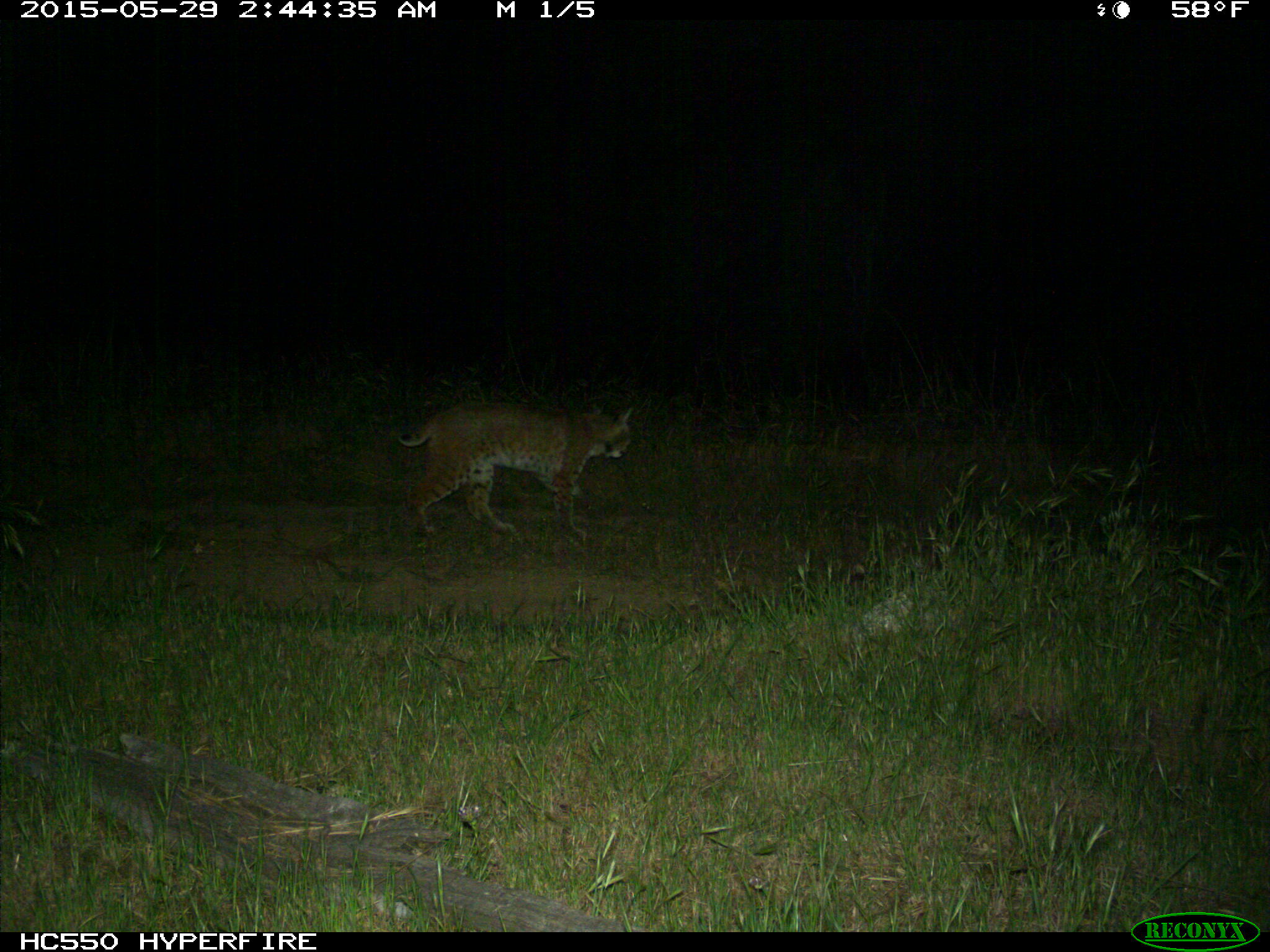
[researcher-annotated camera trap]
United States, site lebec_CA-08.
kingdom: Animalia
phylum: Chordata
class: Mammalia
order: Carnivora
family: Felidae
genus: Lynx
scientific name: Lynx rufus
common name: bobcat